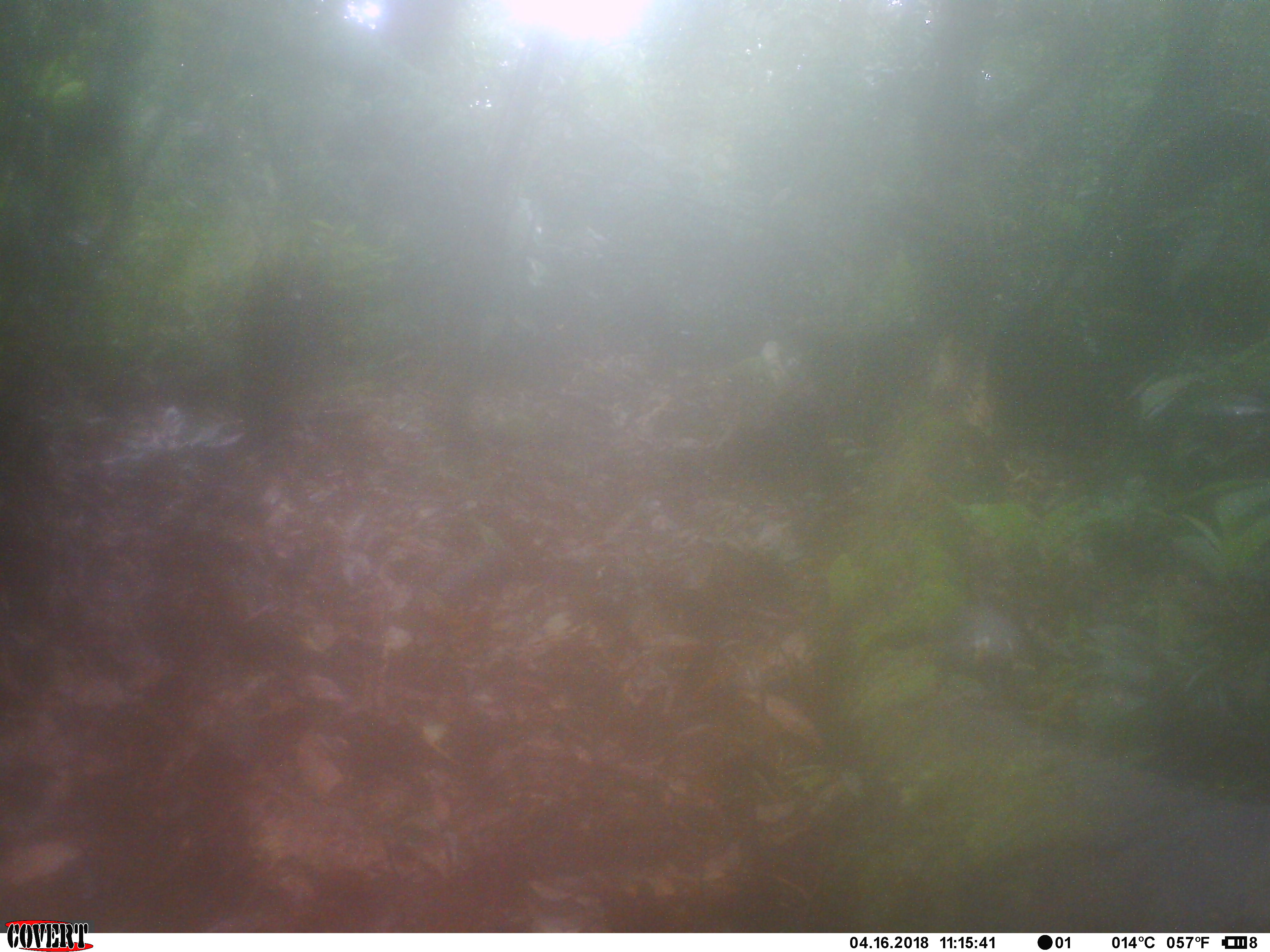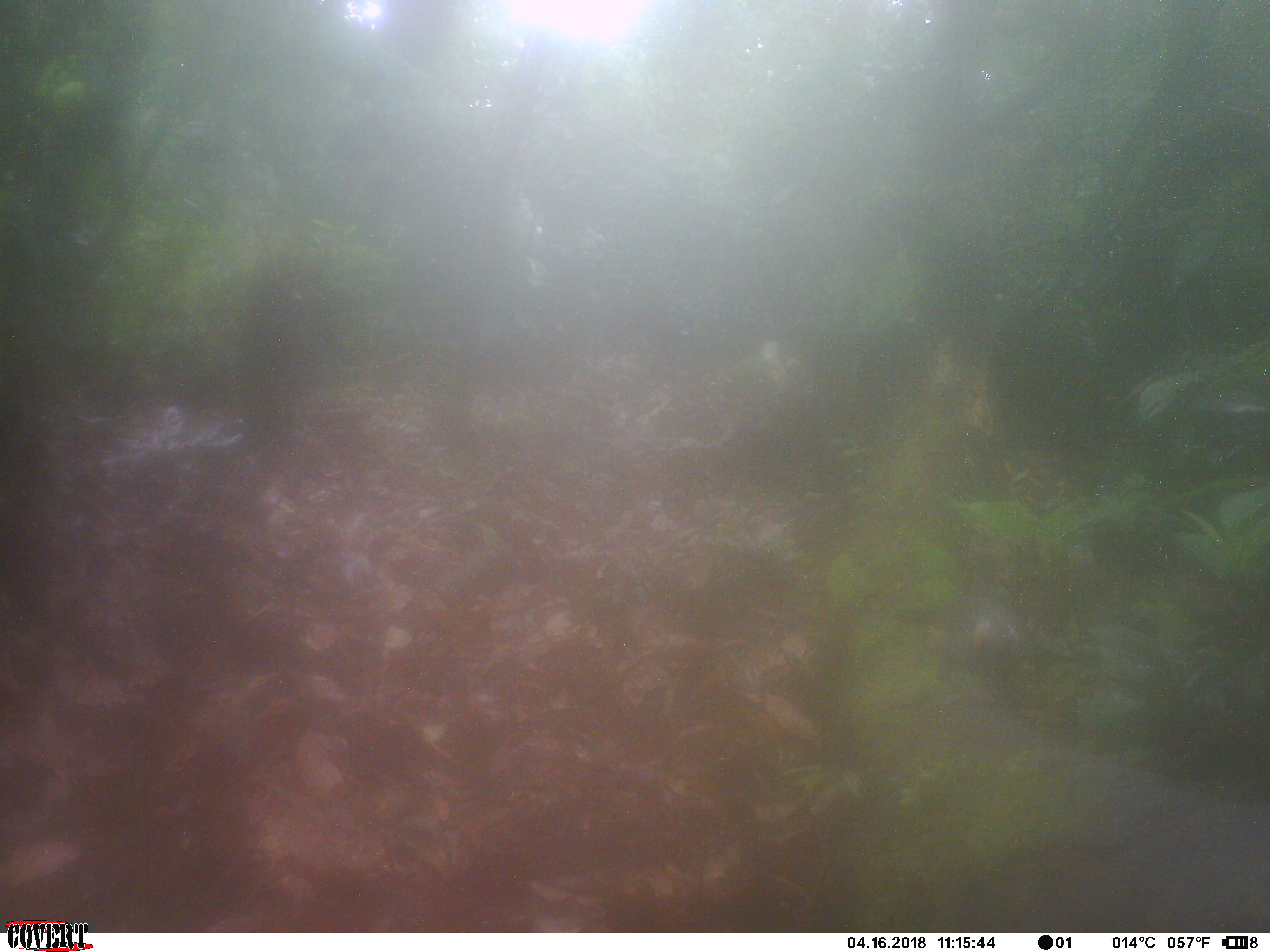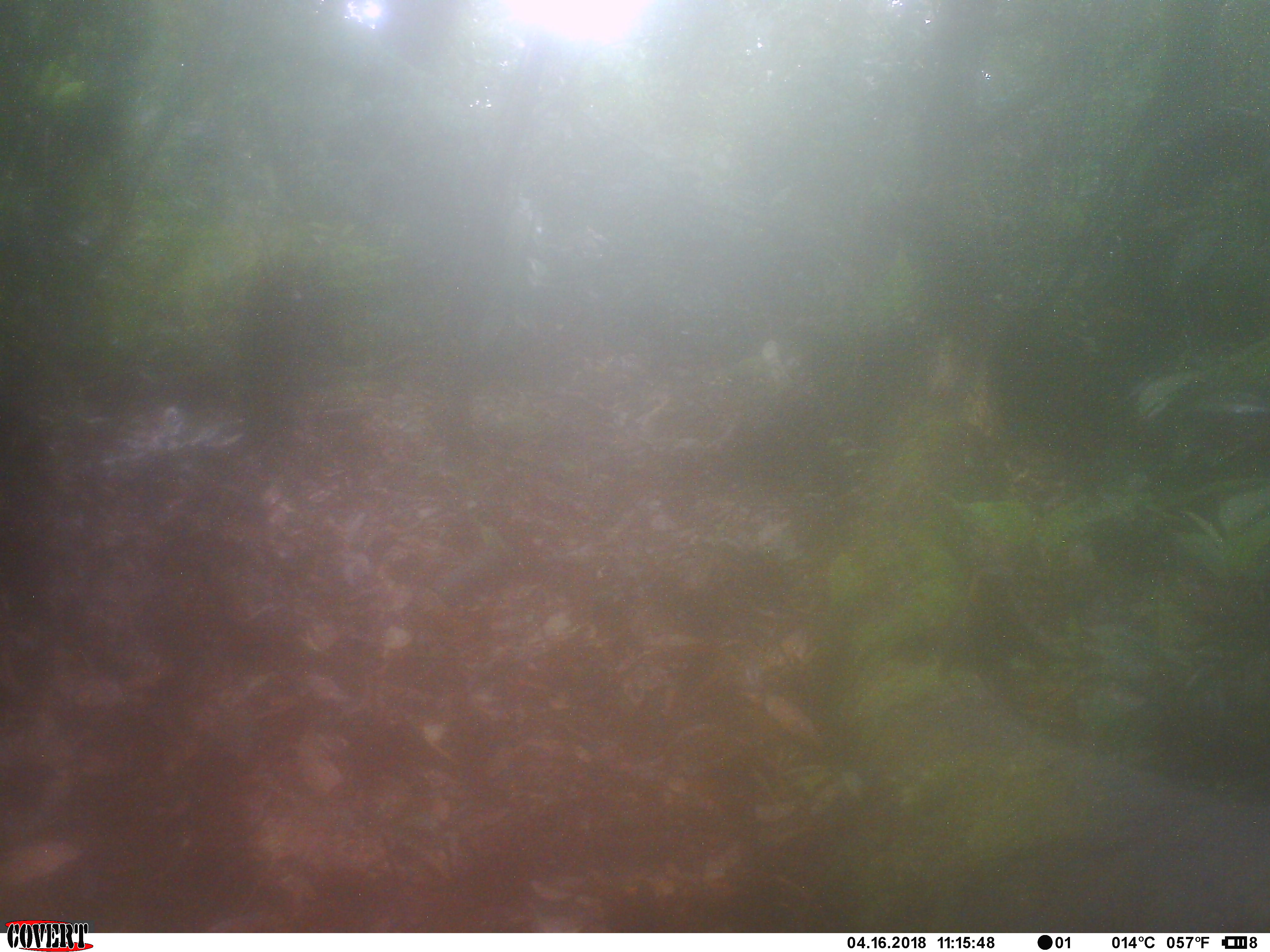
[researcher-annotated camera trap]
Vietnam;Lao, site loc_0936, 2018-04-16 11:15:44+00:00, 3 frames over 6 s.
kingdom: Animalia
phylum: Chordata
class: Aves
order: Passeriformes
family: Leiothrichidae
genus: Garrulax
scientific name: Garrulax castanotis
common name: rufous-cheeked laughingthrush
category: rufous cheeked laughingthrush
Rufous cheeked laughingthrush (rufous-cheeked laughingthrush) (Garrulax castanotis). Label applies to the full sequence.